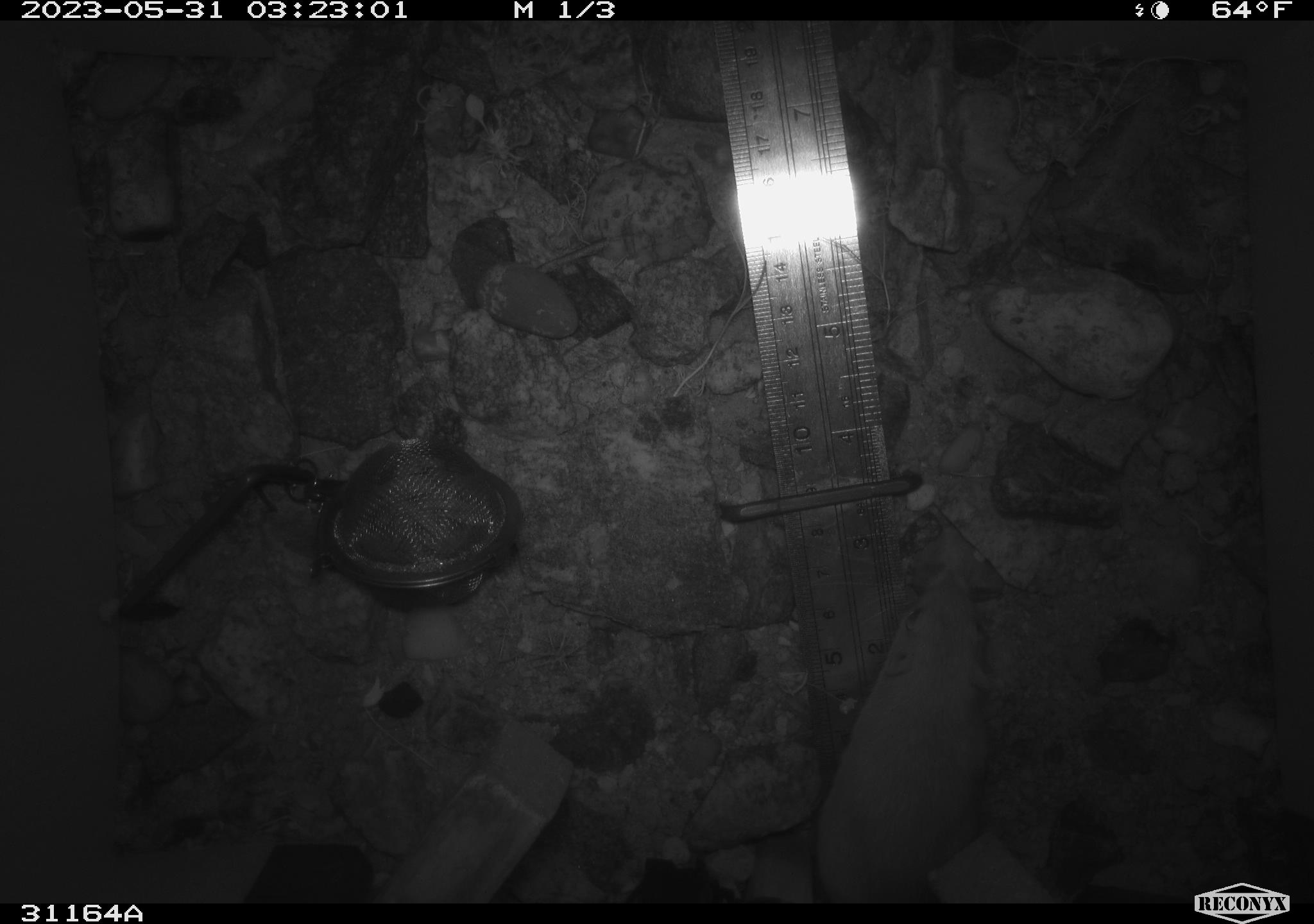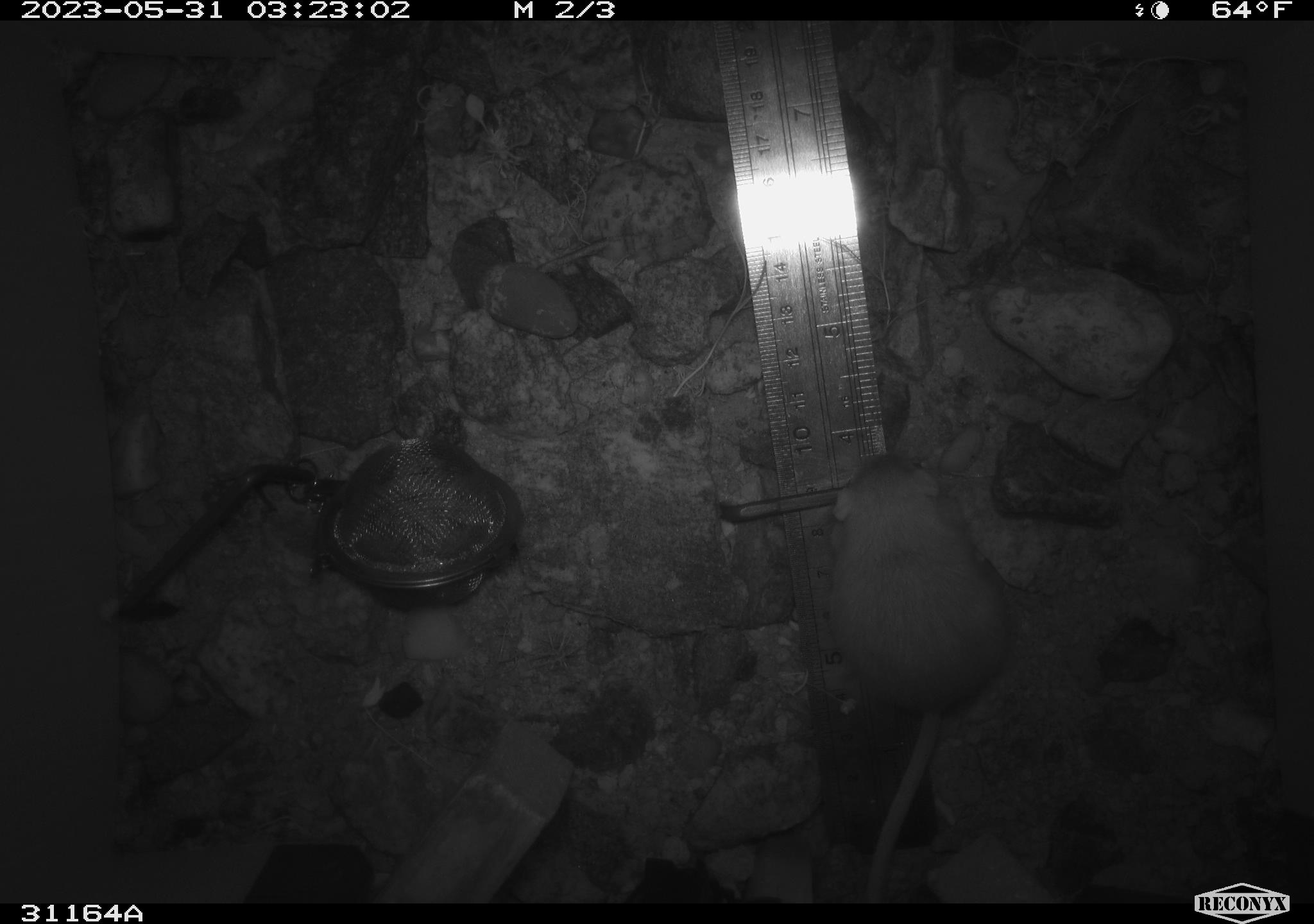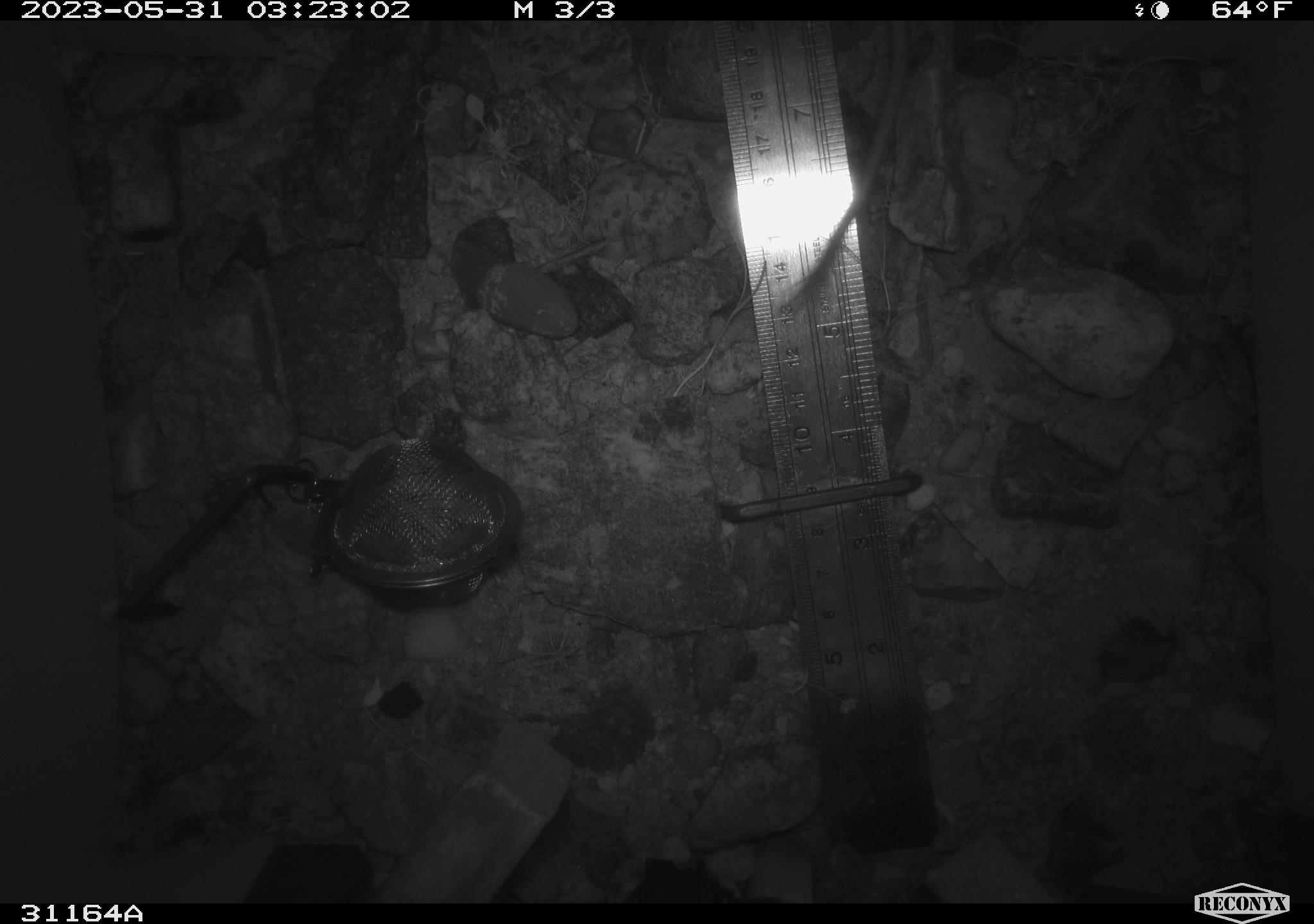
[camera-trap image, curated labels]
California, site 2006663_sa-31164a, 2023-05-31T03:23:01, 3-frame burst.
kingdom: Animalia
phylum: Chordata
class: Mammalia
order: Rodentia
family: Heteromyidae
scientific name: Heteromyidae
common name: kangaroo rats and pocket mice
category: heteromyidae family